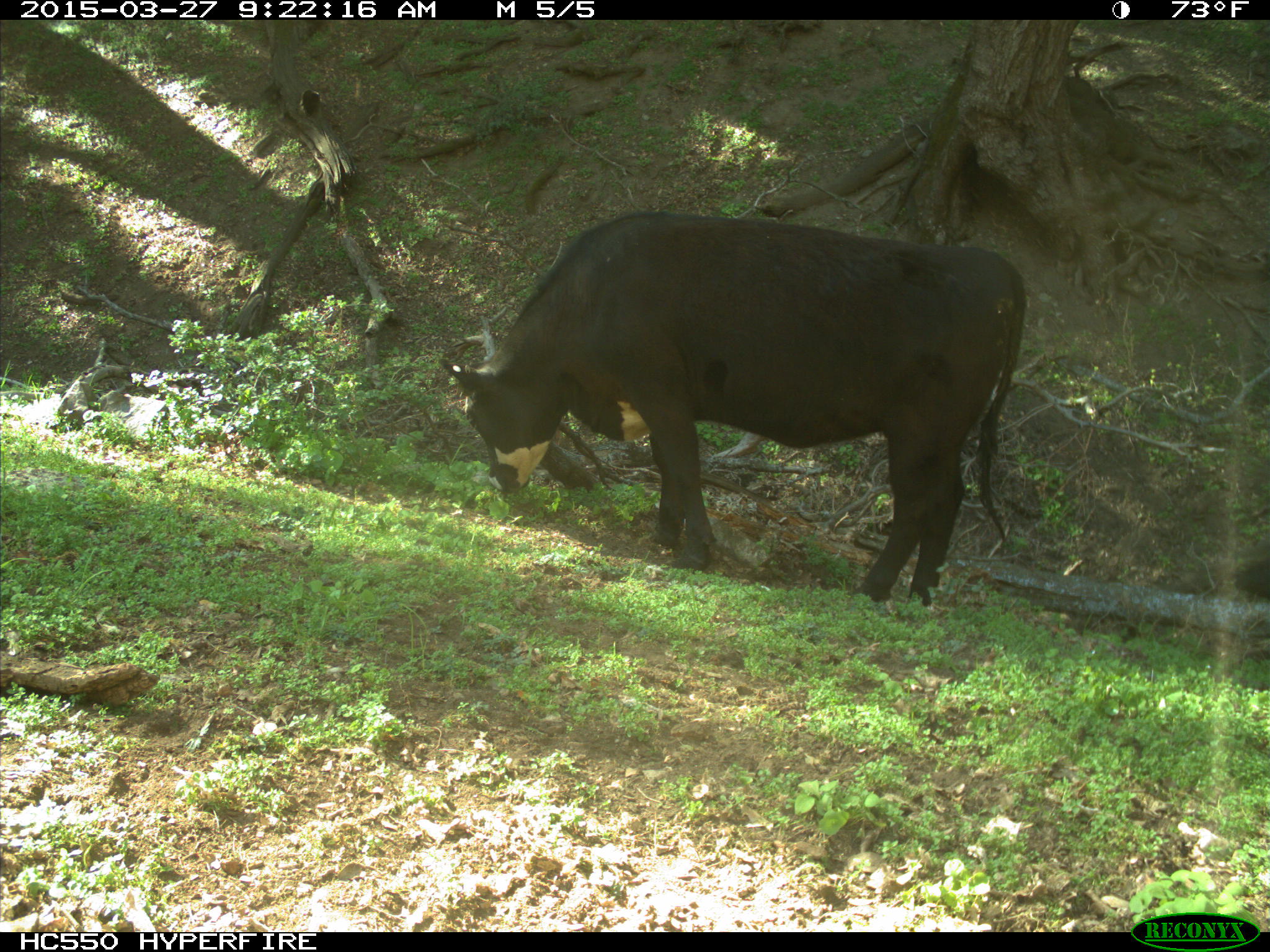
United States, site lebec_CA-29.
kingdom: Animalia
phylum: Chordata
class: Mammalia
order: Artiodactyla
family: Bovidae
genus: Bos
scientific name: Bos taurus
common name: domestic cow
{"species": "Bos taurus (domestic cow)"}